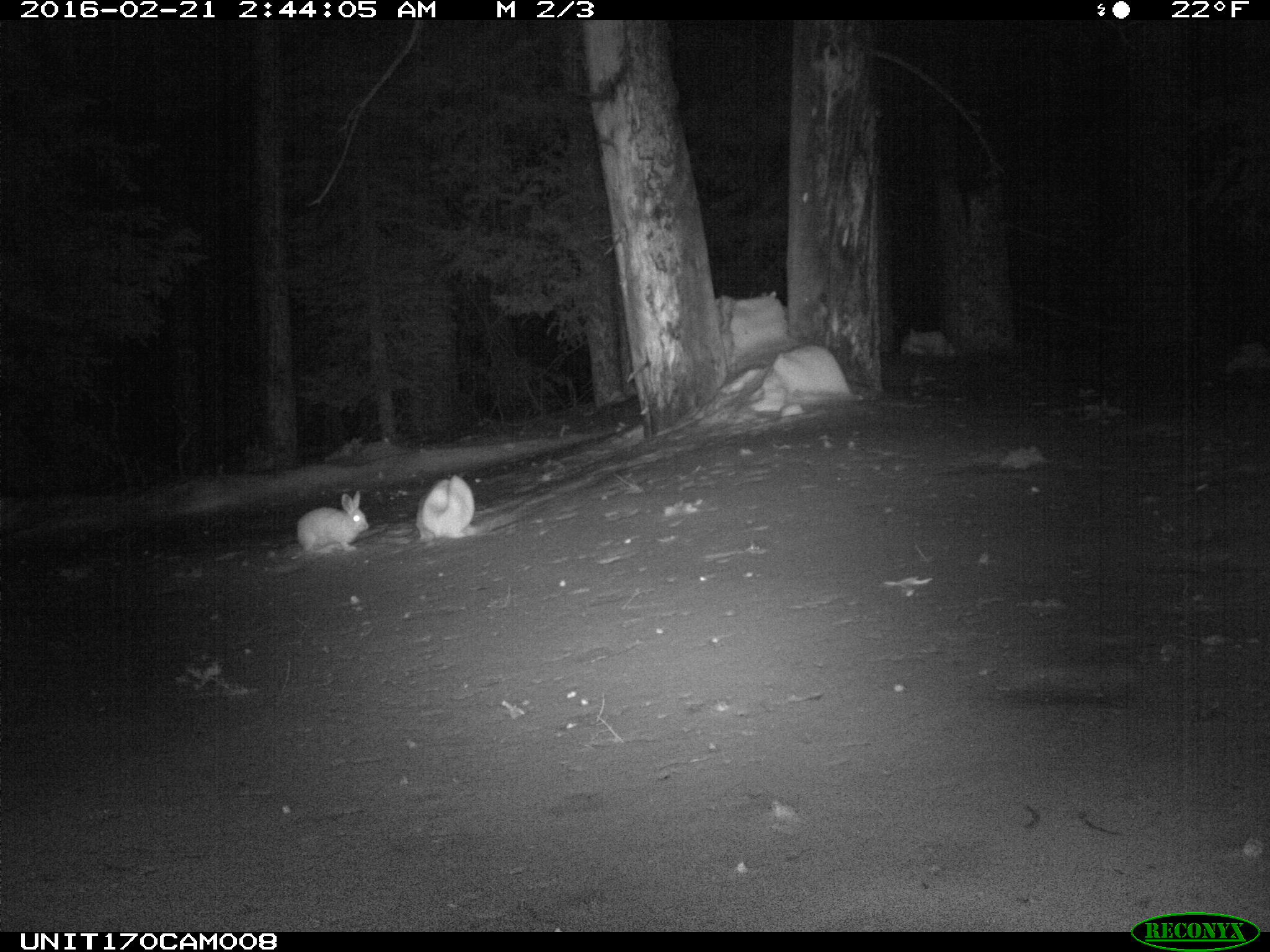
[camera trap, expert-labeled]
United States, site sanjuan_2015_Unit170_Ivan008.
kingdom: Animalia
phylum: Chordata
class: Mammalia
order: Lagomorpha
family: Leporidae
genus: Lepus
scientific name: Lepus americanus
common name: snowshoe hare